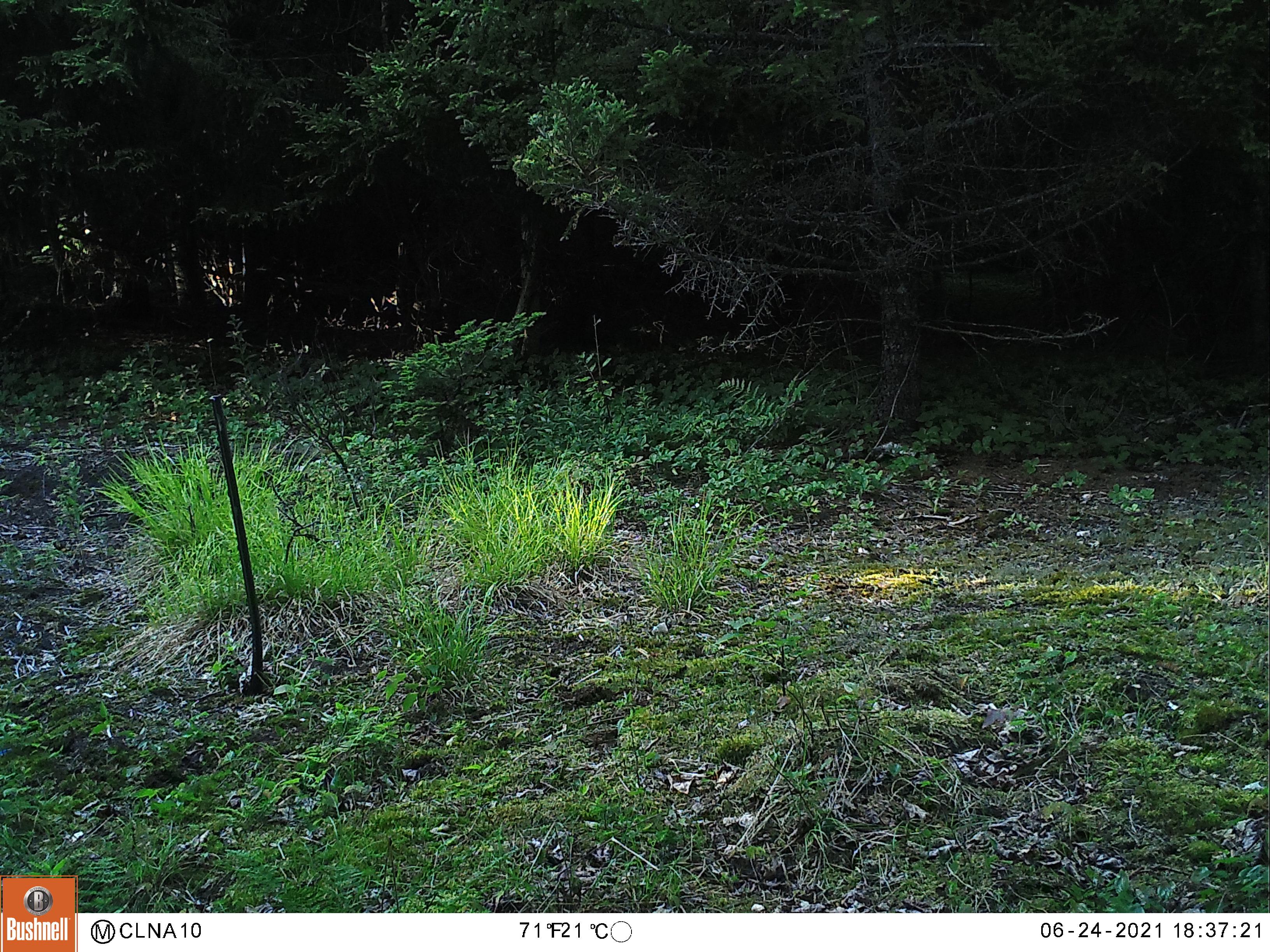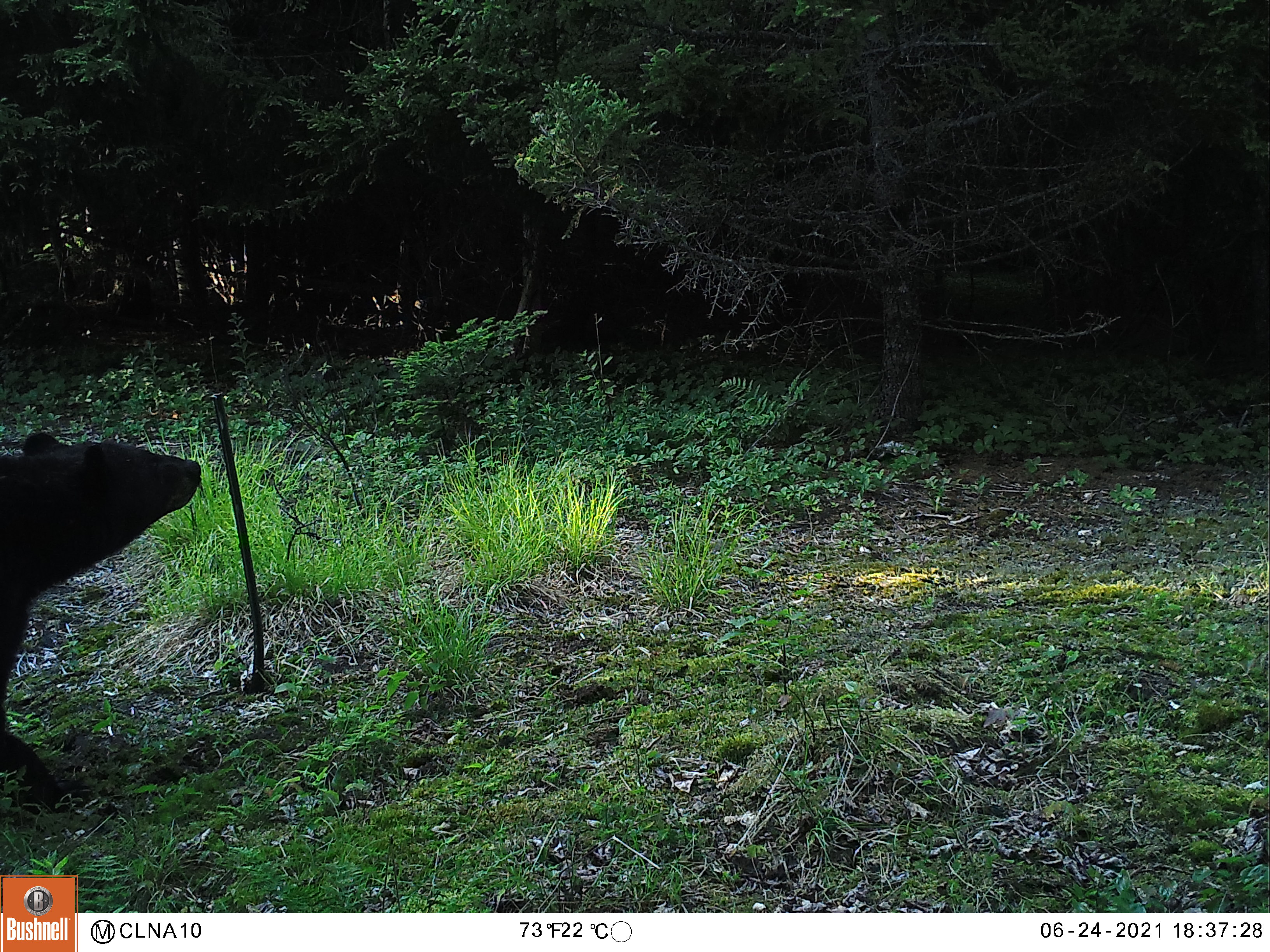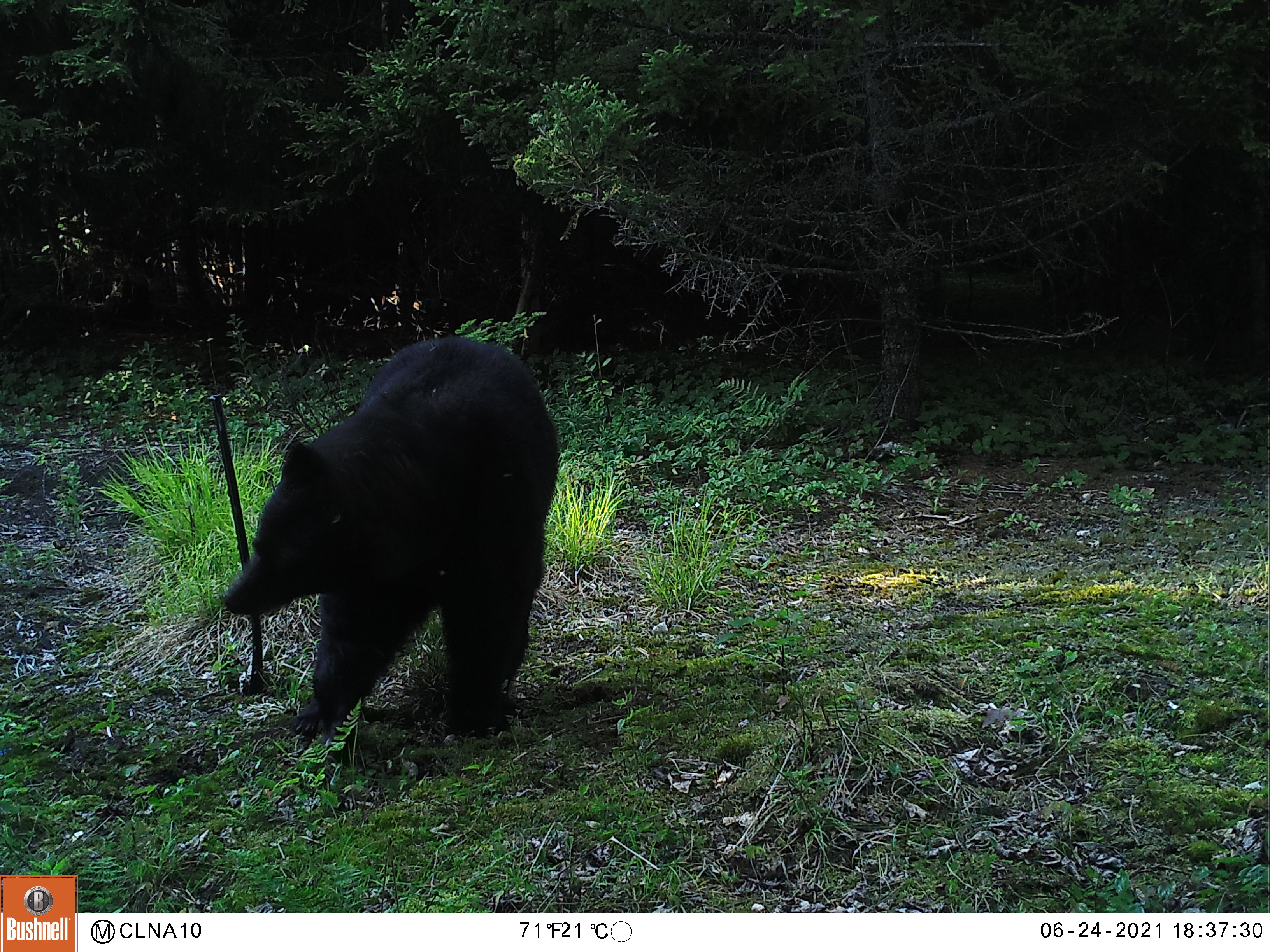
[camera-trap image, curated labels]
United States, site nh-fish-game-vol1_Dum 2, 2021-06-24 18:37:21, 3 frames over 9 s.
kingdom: Animalia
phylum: Chordata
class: Mammalia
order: Carnivora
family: Ursidae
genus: Ursus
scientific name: Ursus americanus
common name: black bear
Black bear (Ursus americanus).